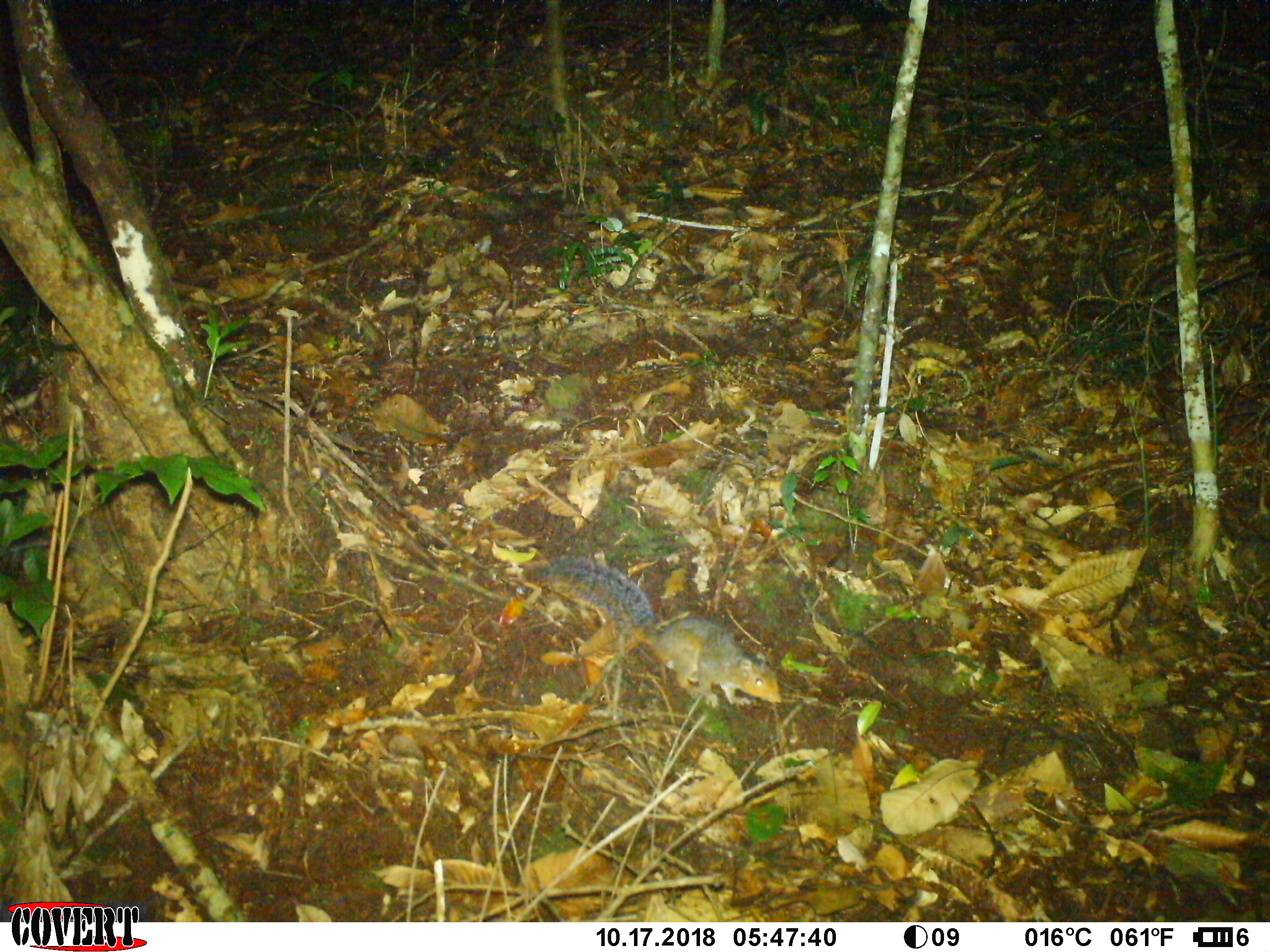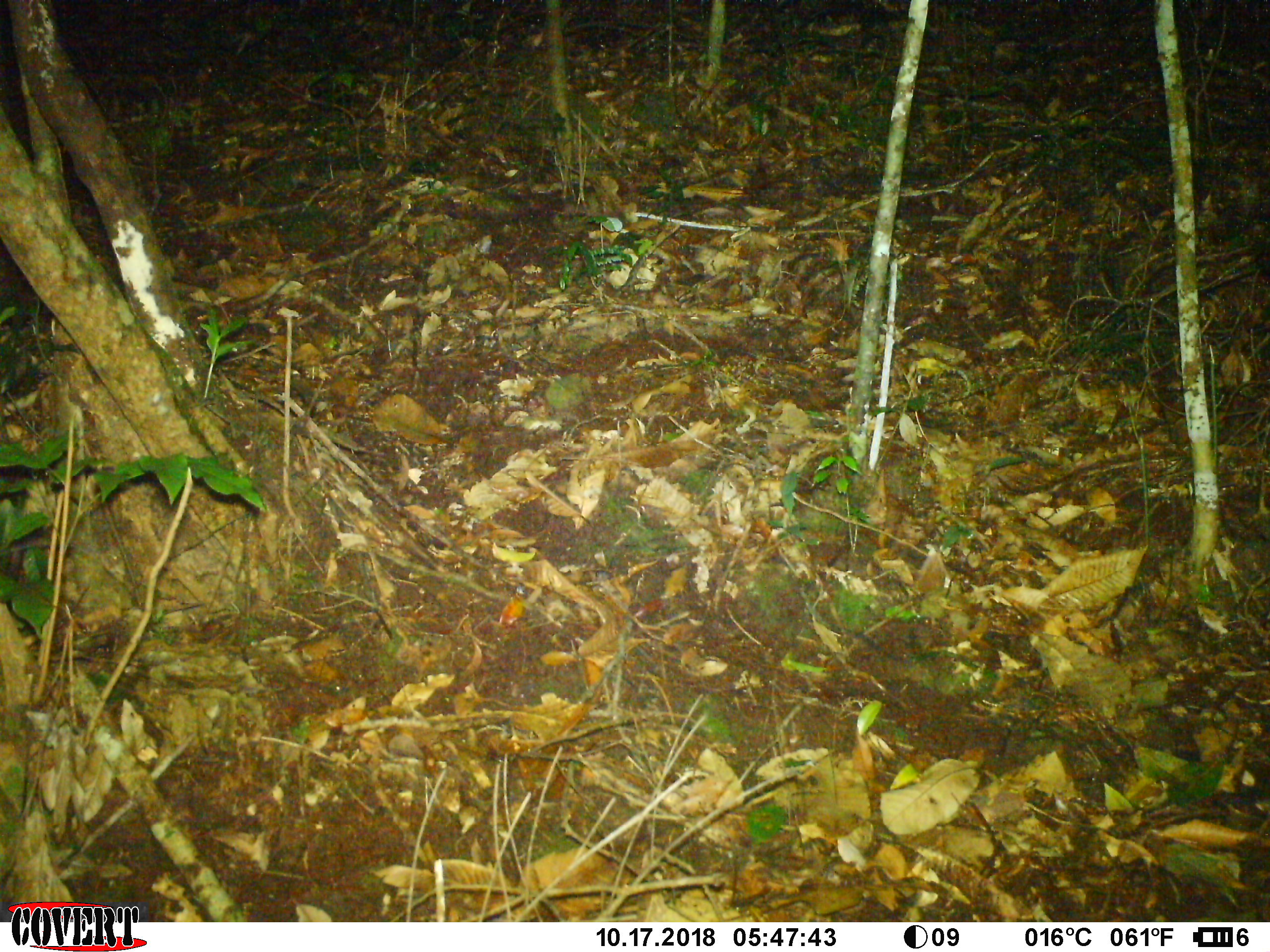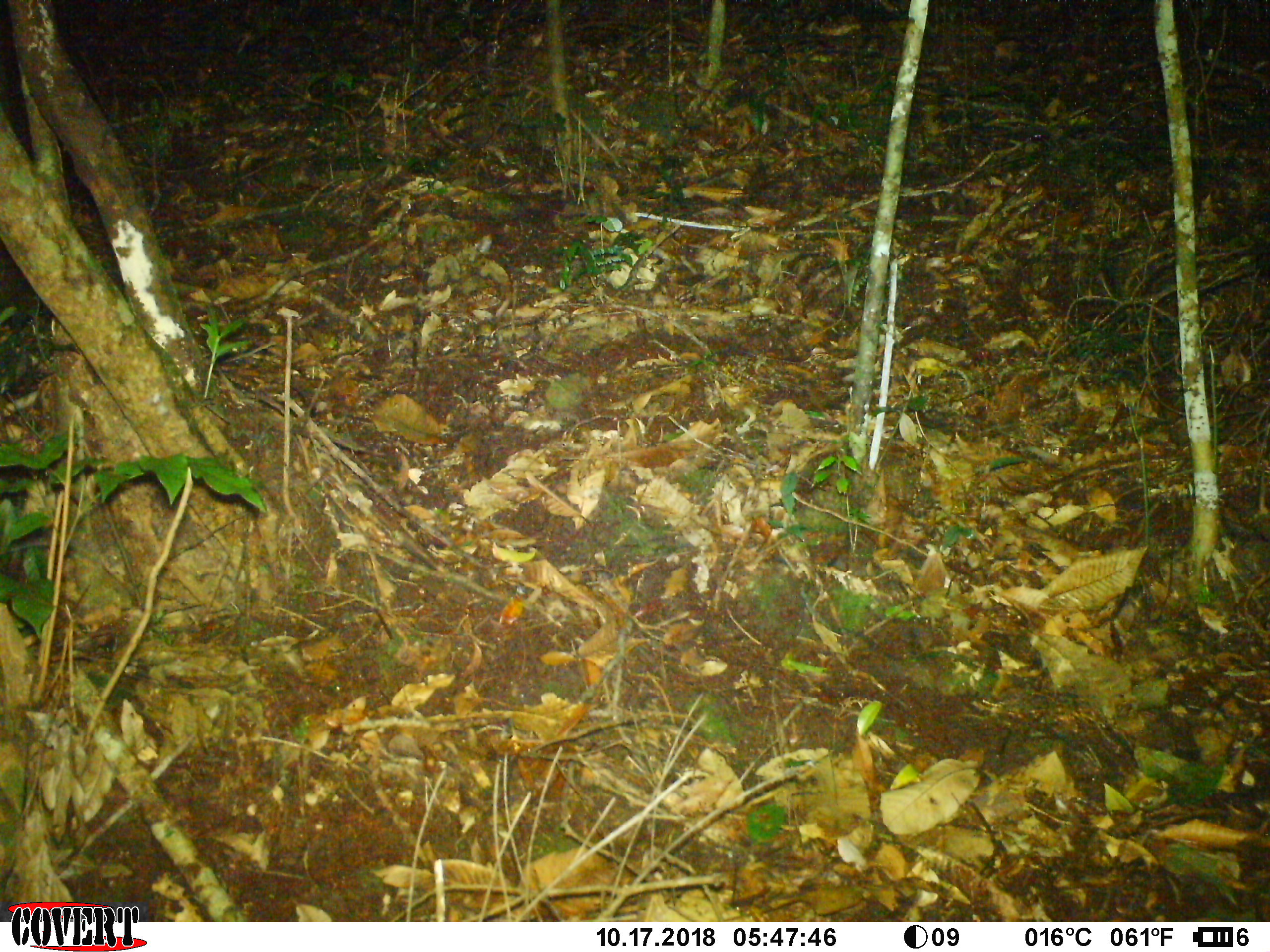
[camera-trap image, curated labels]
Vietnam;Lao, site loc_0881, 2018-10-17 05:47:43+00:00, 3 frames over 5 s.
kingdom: Animalia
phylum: Chordata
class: Mammalia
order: Rodentia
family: Sciuridae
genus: Dremomys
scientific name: Dremomys rufigenis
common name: red-cheeked squirrel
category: red cheeked squirrel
Red cheeked squirrel (red-cheeked squirrel) (Dremomys rufigenis). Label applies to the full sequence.